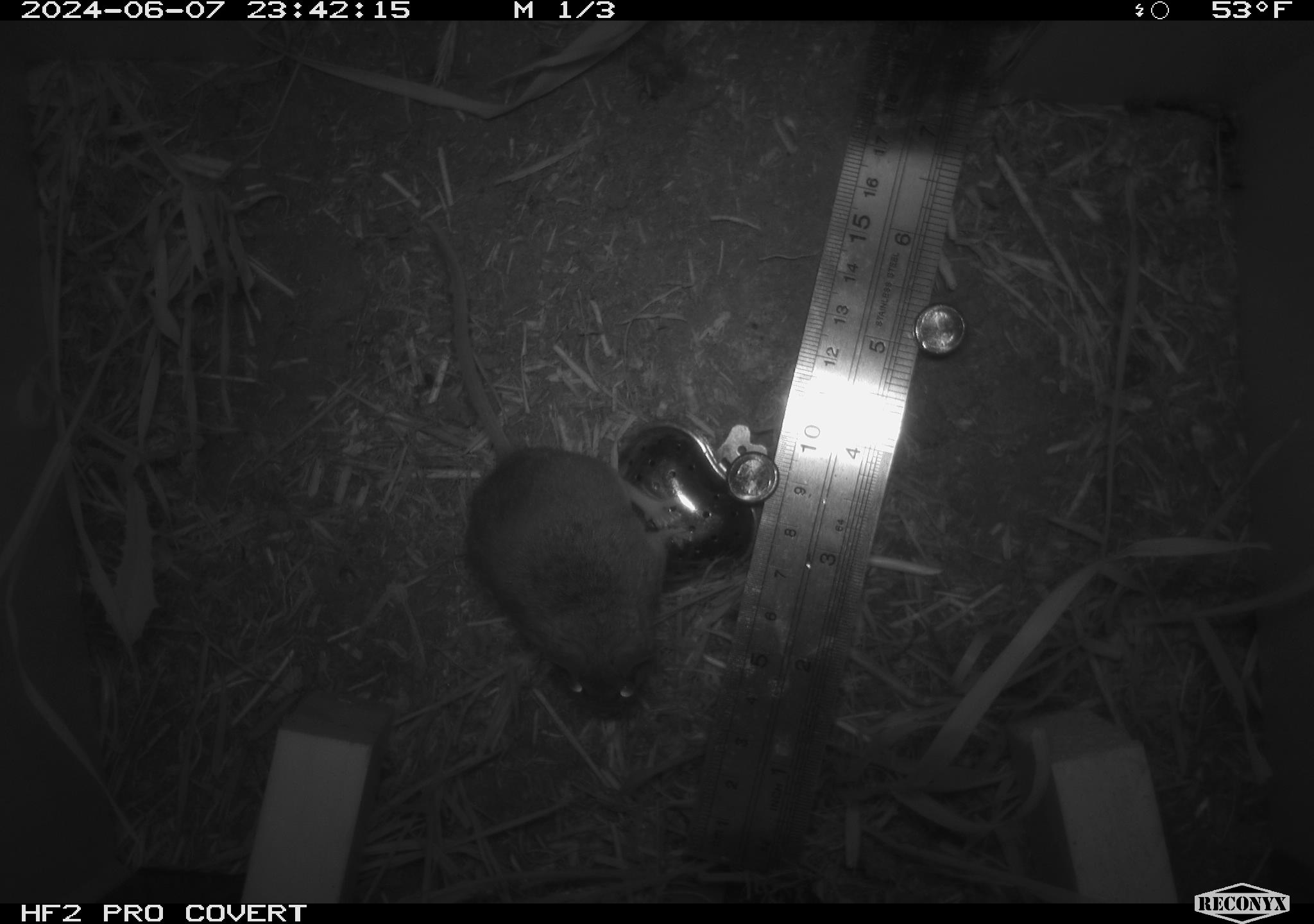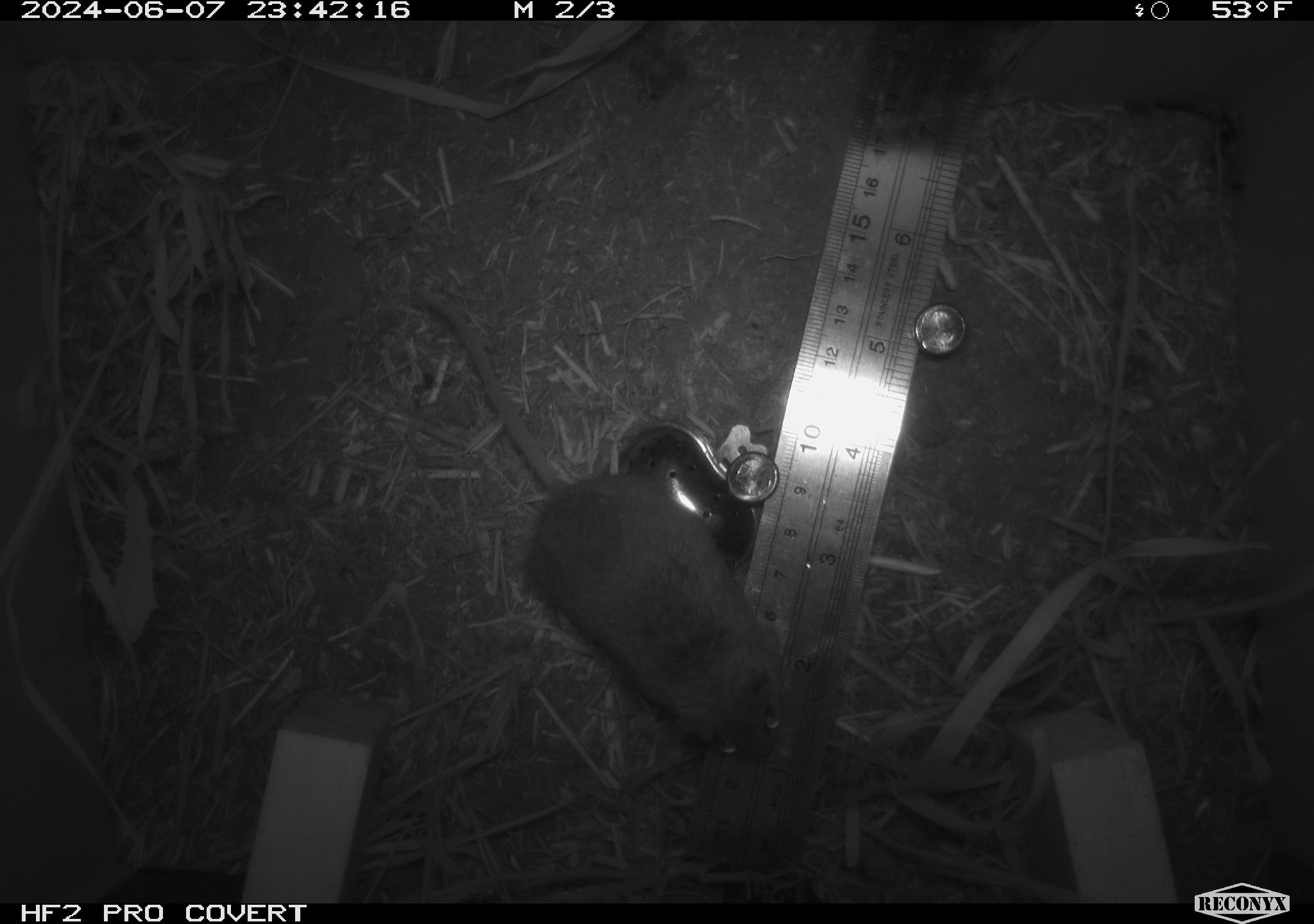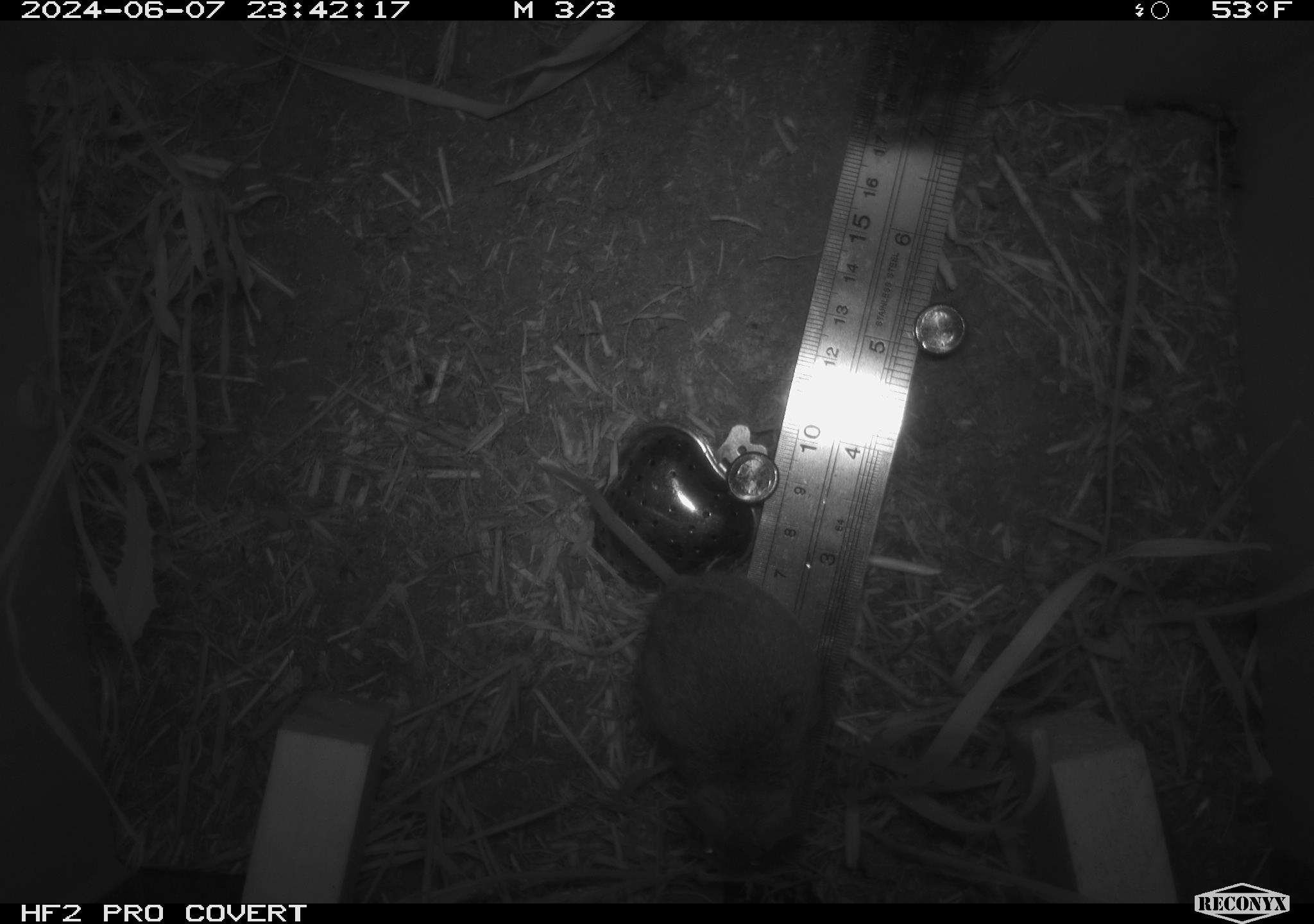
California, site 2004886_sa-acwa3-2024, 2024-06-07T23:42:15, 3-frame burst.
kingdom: Animalia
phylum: Chordata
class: Mammalia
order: Rodentia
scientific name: Rodentia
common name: mouse species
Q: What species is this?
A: Mouse species (Rodentia).